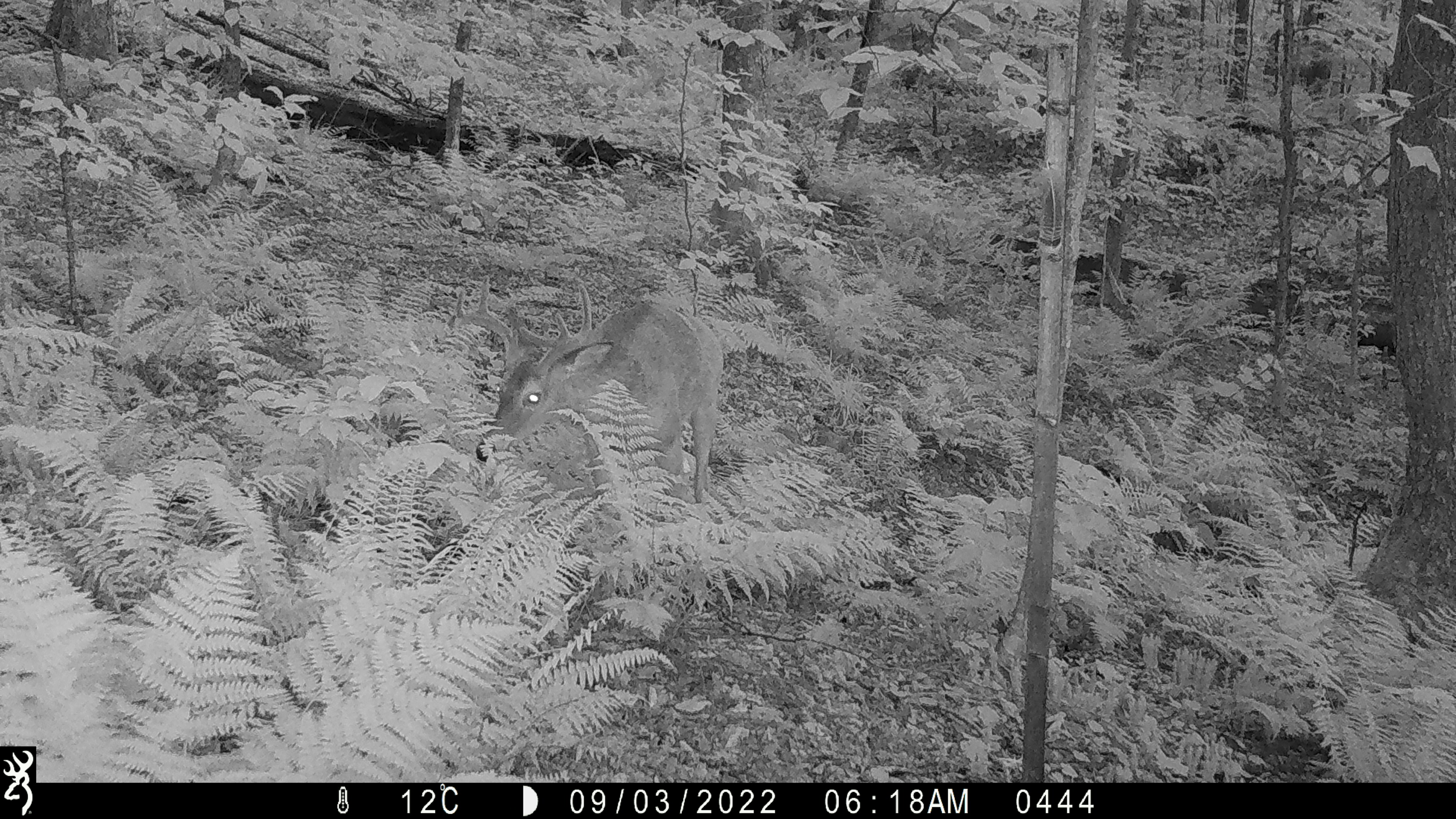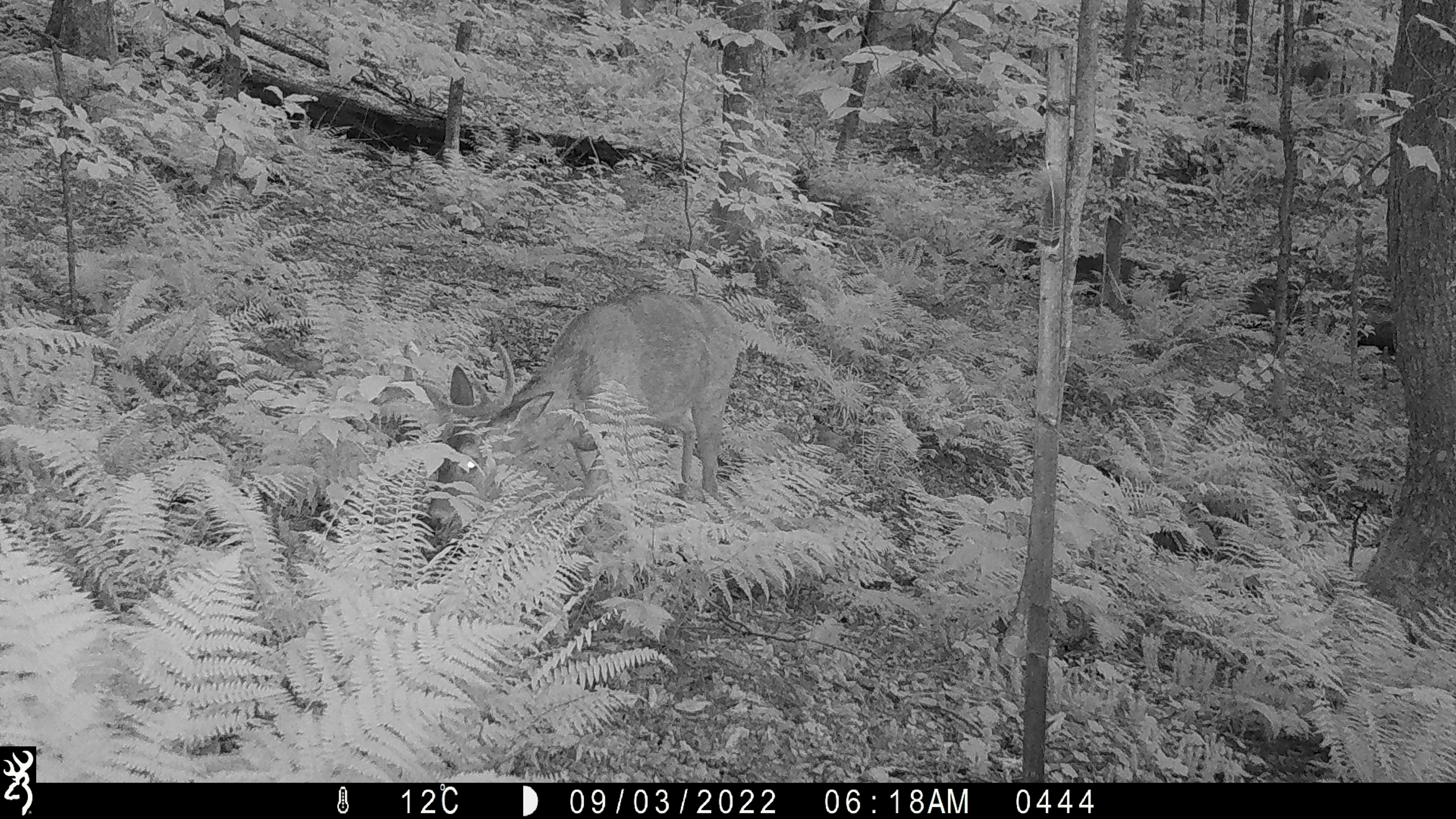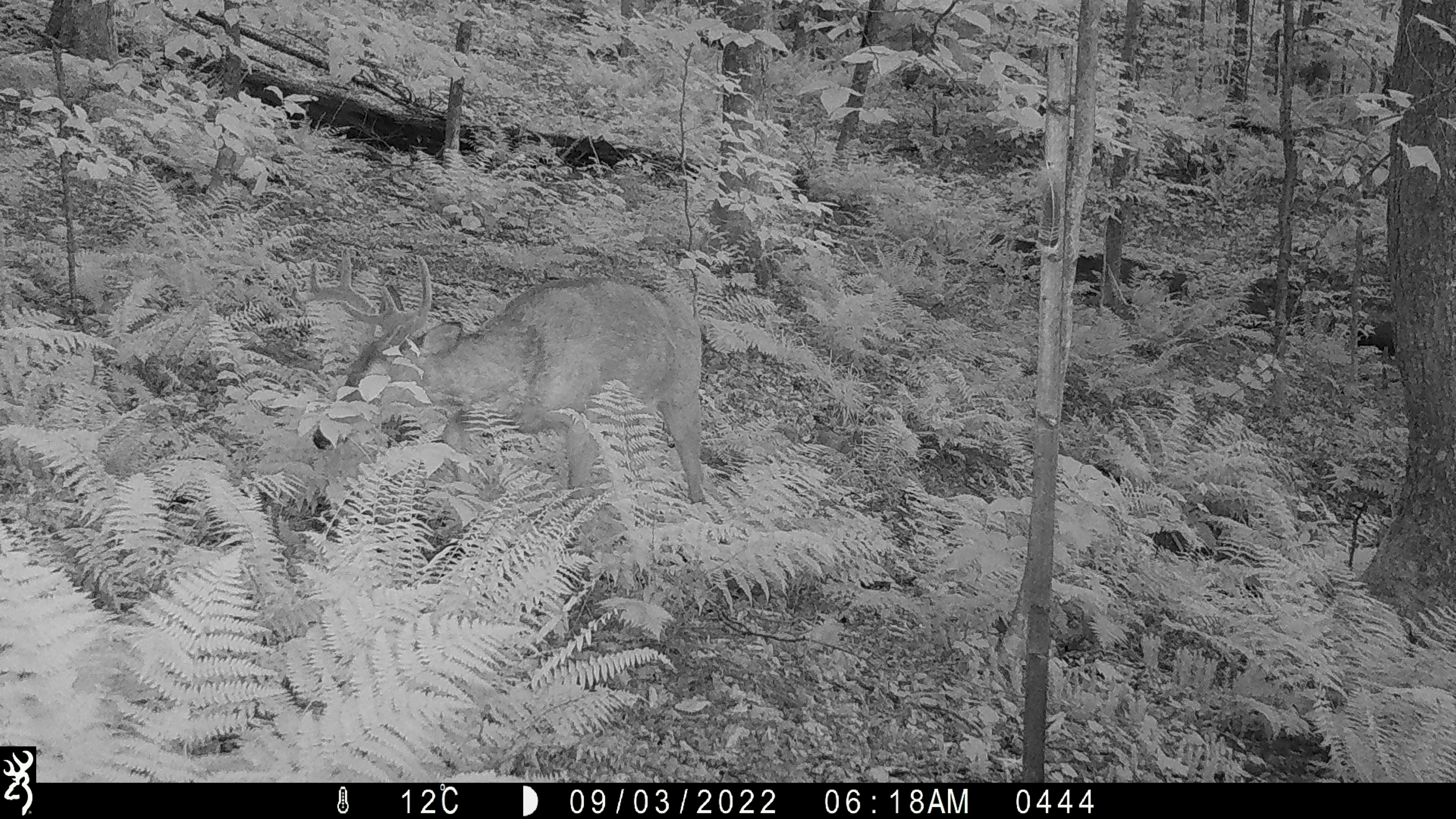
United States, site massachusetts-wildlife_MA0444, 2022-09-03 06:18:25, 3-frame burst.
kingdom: Animalia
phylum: Chordata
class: Mammalia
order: Artiodactyla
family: Cervidae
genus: Odocoileus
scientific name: Odocoileus virginianus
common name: white-tailed deer